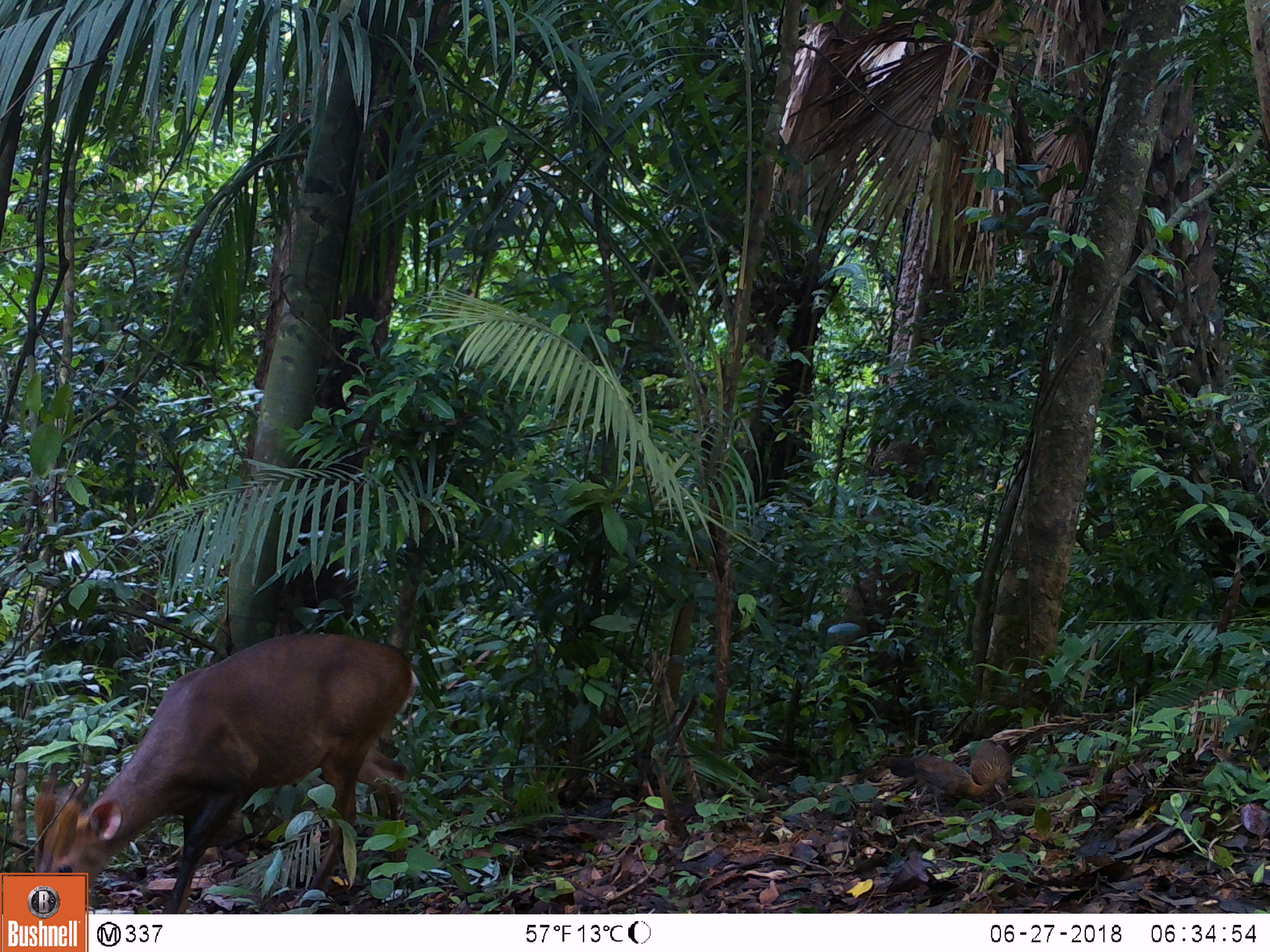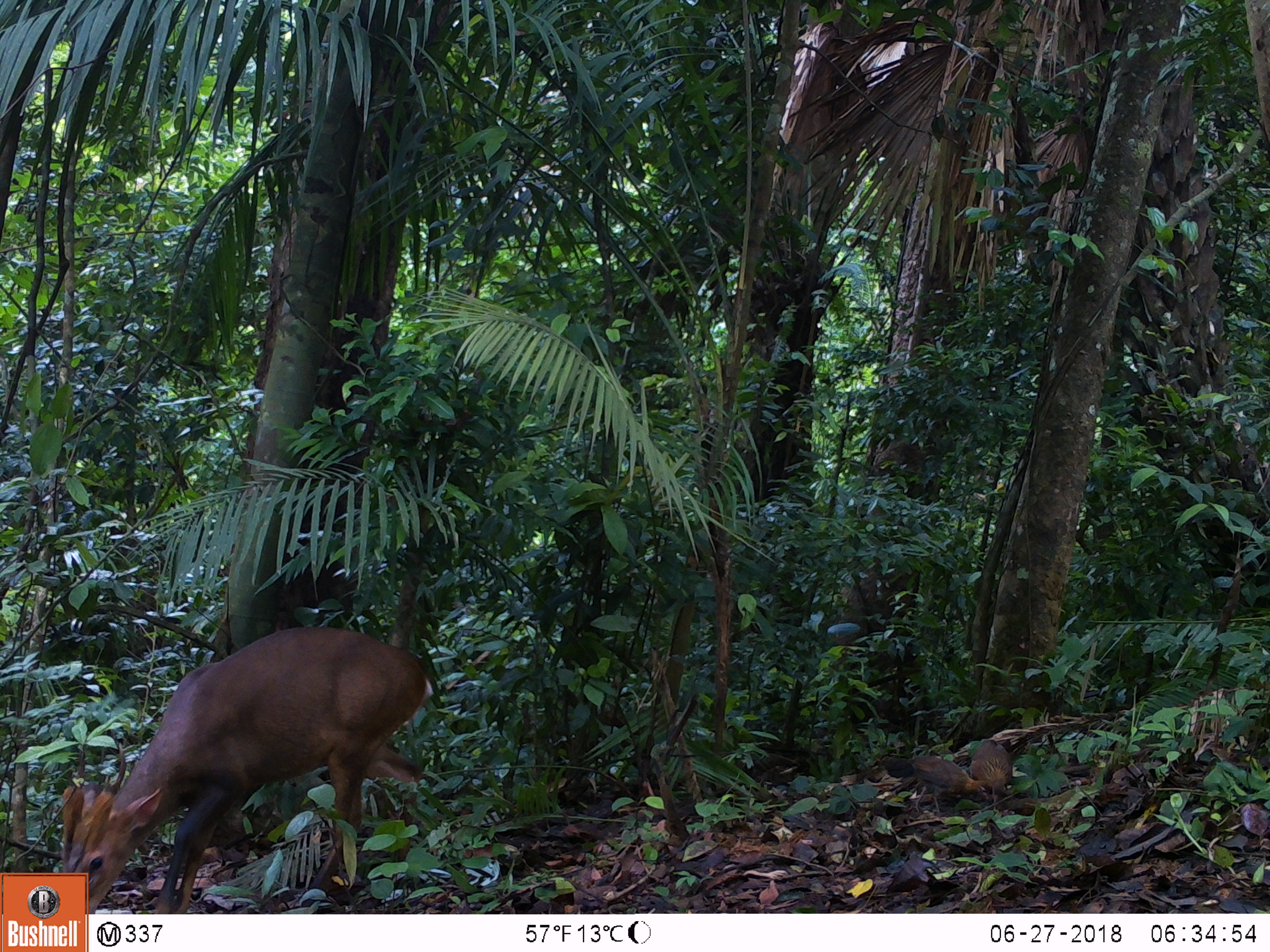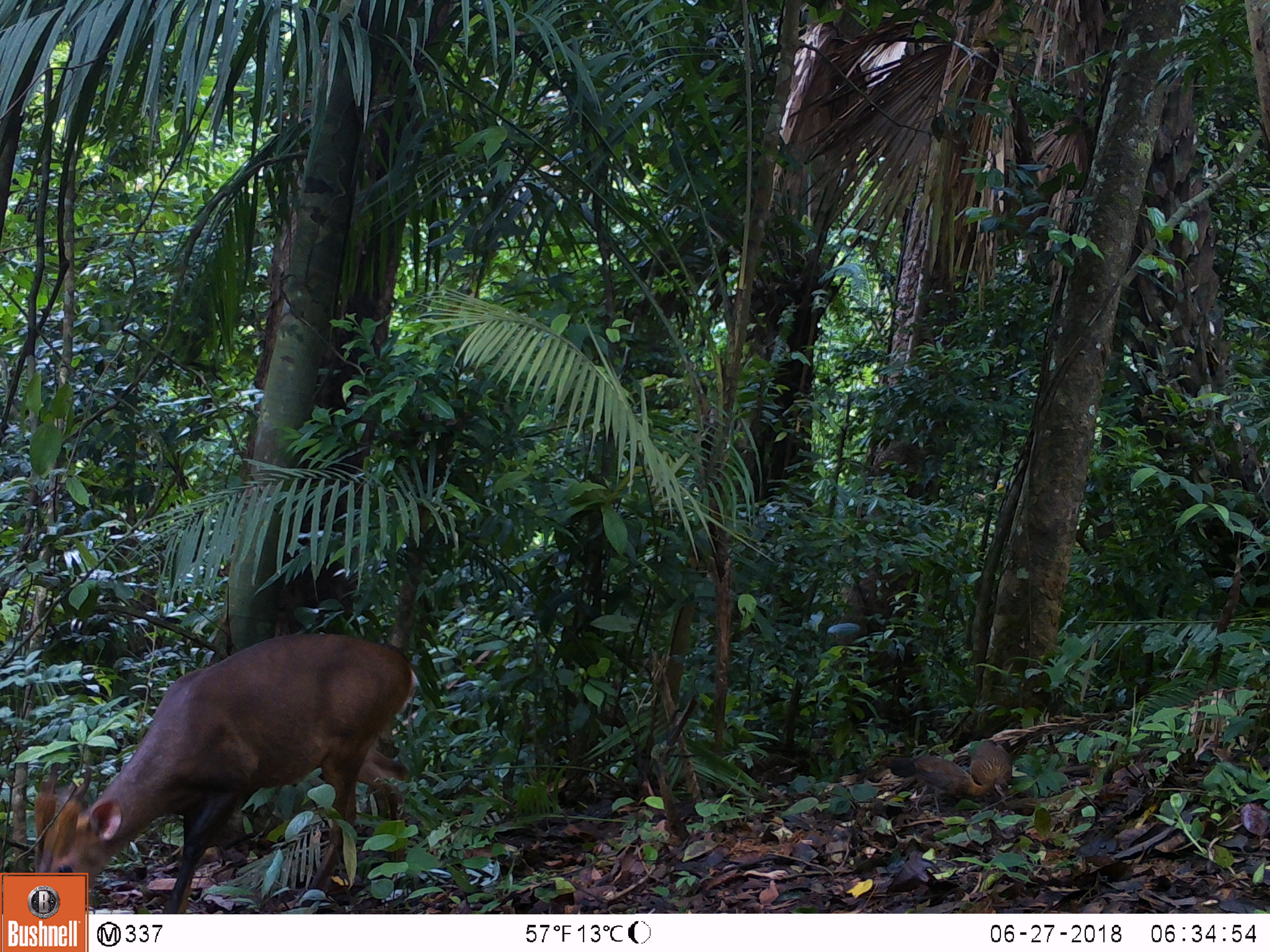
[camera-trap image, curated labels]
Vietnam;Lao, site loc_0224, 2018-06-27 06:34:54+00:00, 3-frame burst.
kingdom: Animalia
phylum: Chordata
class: Mammalia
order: Artiodactyla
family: Cervidae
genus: Muntiacus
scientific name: Muntiacus vuquangensis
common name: large-antlered muntjac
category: large antlered muntjac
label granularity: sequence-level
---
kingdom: Animalia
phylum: Chordata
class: Aves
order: Galliformes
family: Phasianidae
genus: Gallus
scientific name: Gallus gallus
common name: red junglefowl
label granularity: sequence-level